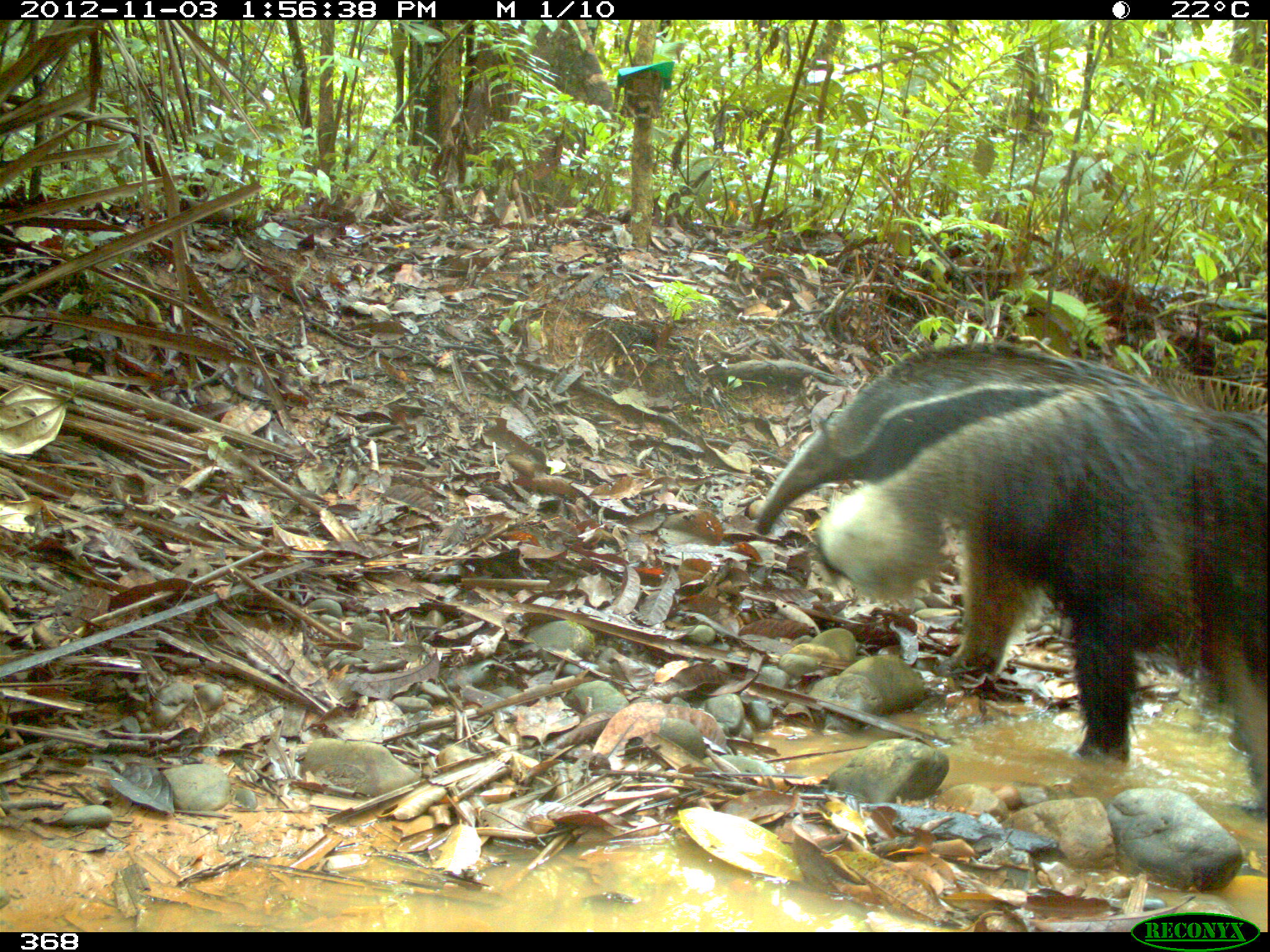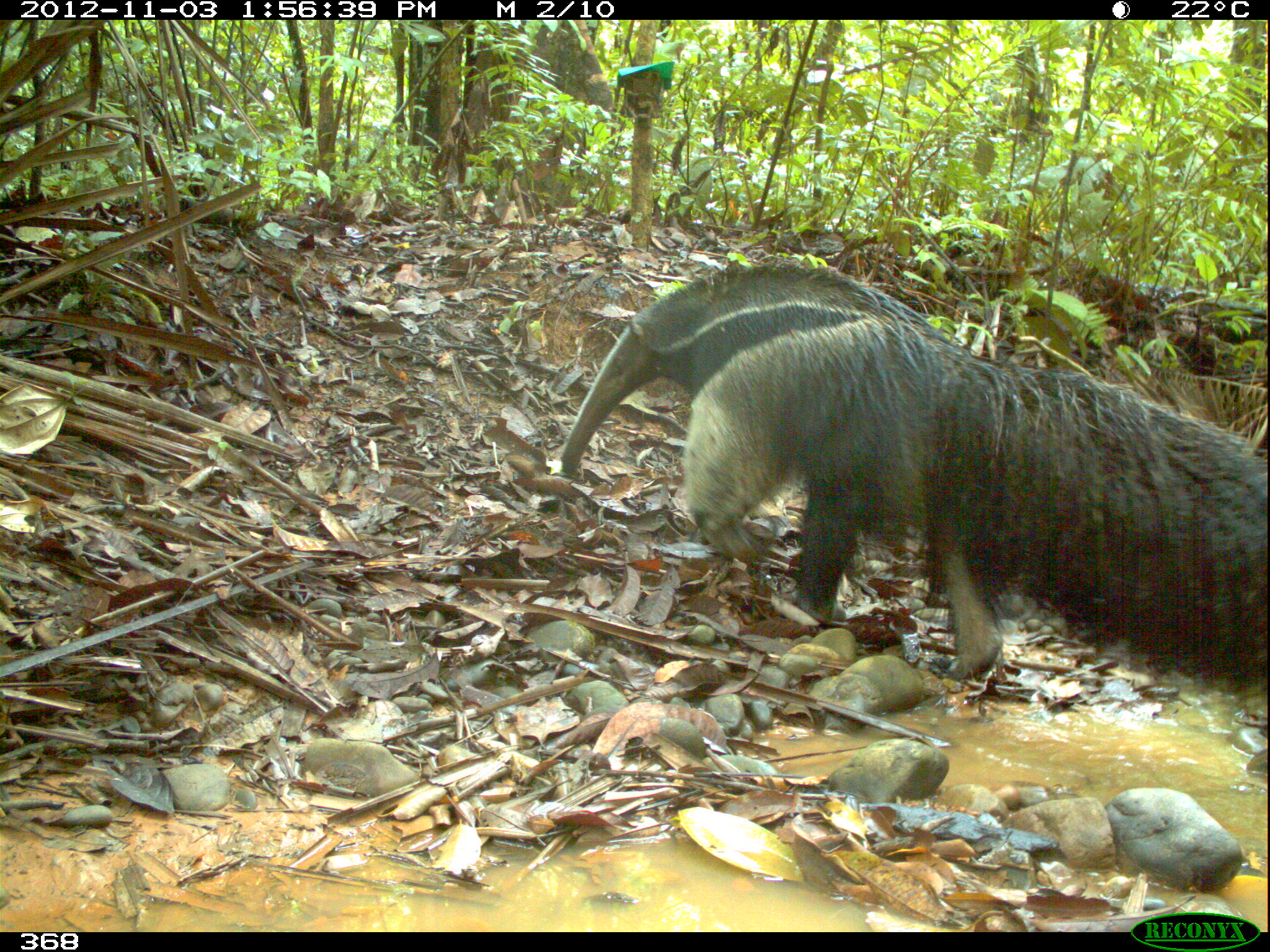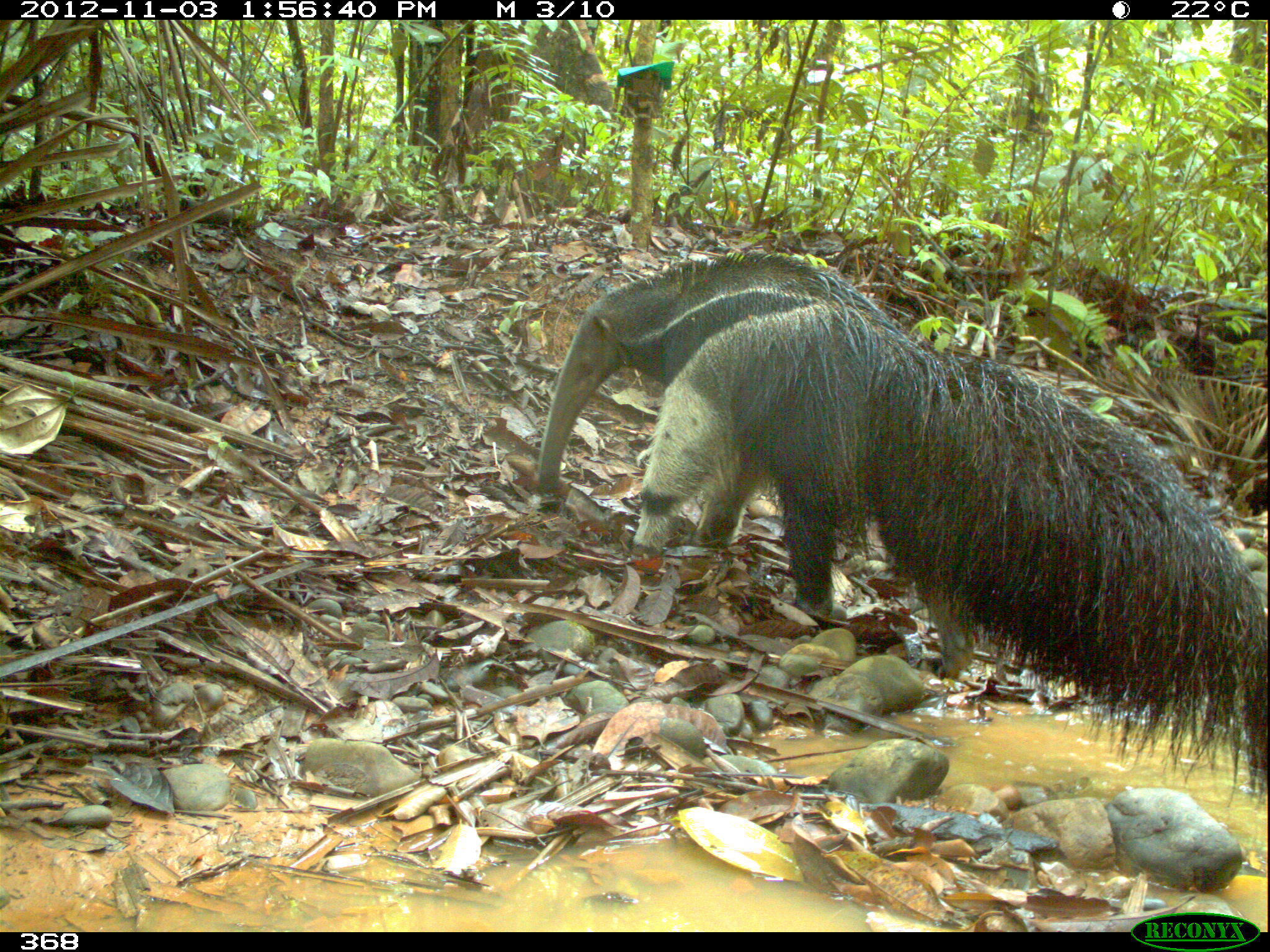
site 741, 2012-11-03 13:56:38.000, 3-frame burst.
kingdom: Animalia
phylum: Chordata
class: Mammalia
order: Pilosa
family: Myrmecophagidae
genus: Myrmecophaga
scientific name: Myrmecophaga tridactyla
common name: giant anteater